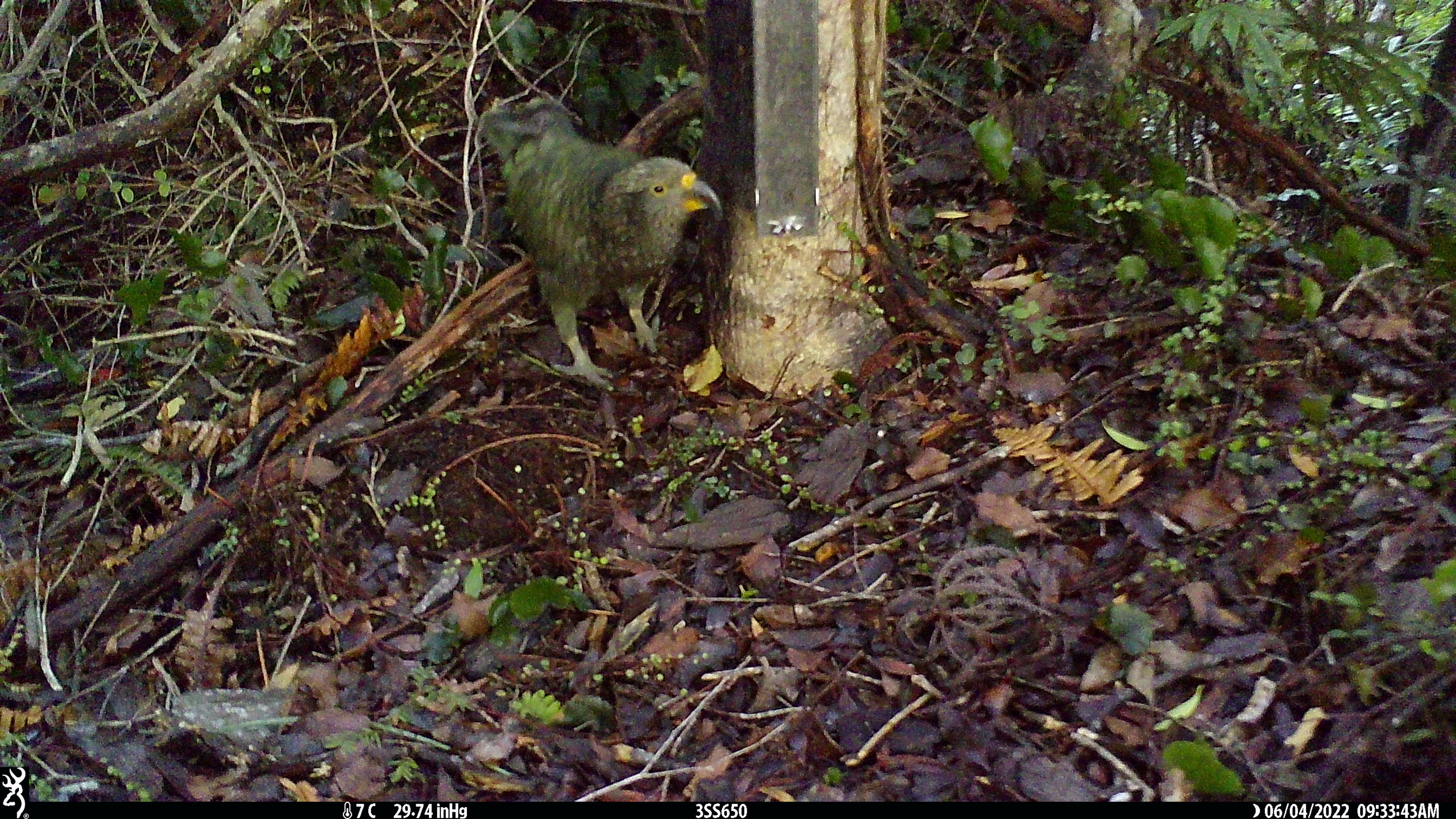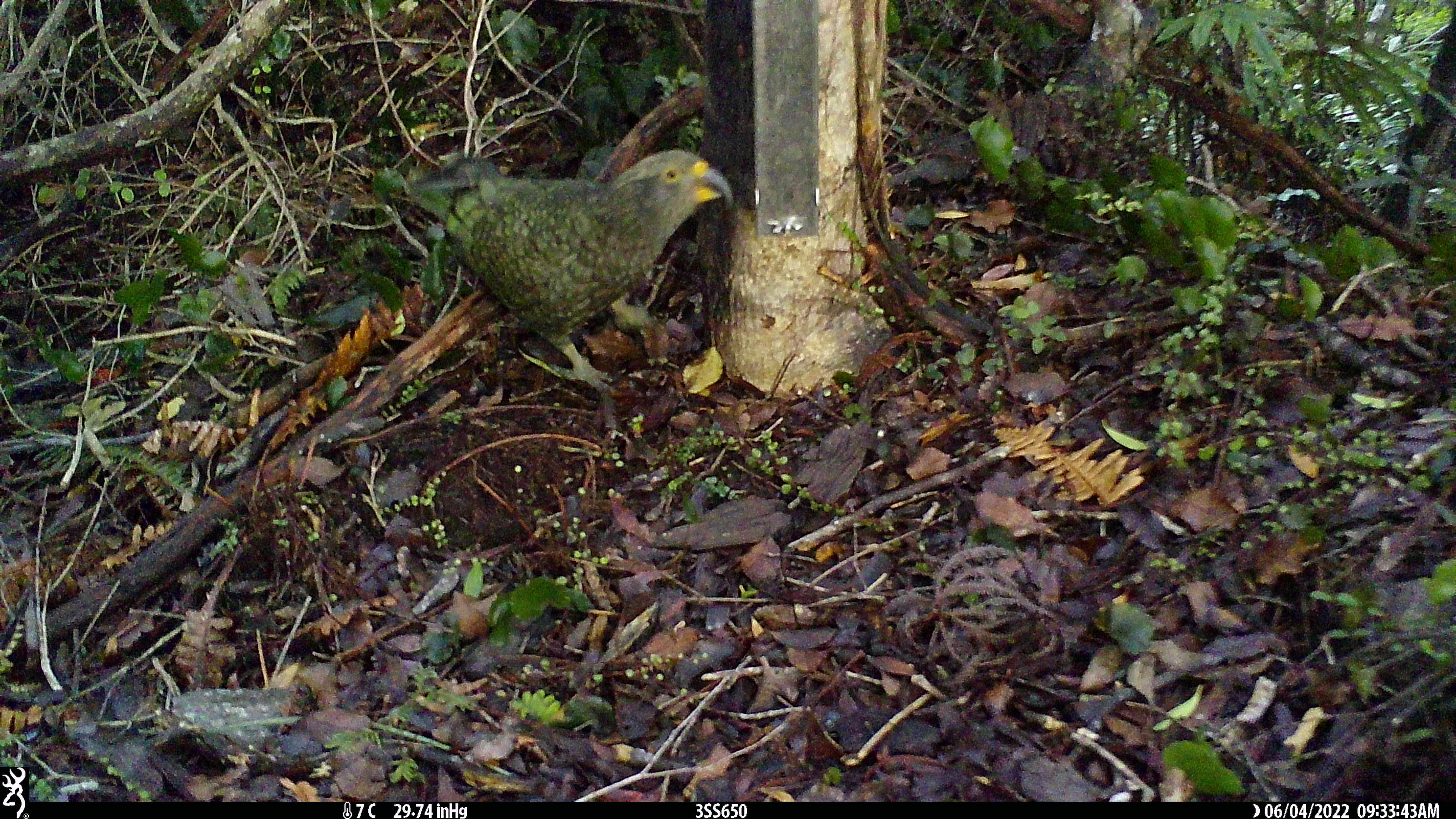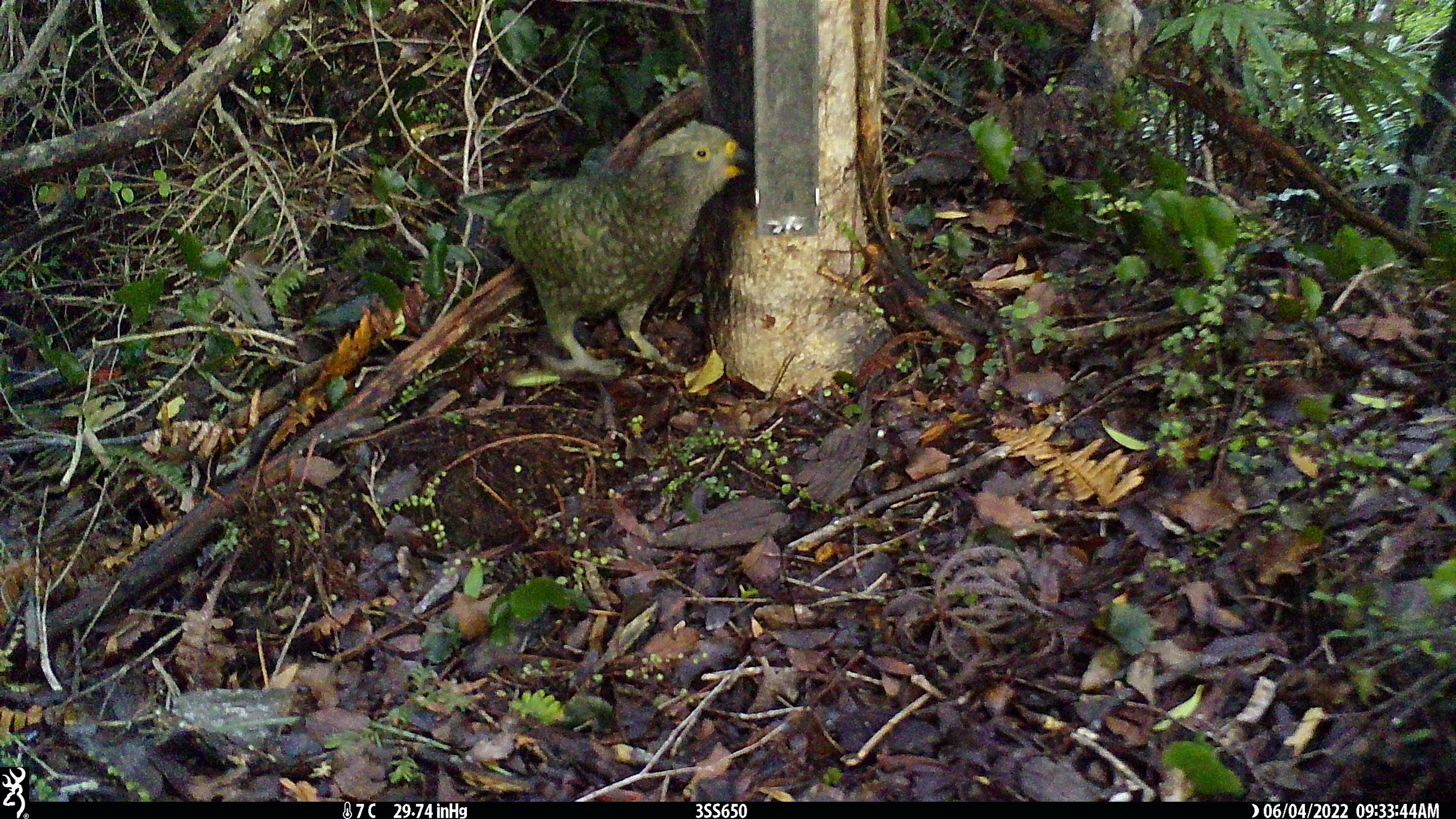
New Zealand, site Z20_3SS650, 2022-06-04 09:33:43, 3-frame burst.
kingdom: Animalia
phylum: Chordata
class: Aves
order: Psittaciformes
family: Strigopidae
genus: Nestor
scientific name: Nestor notabilis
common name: kea